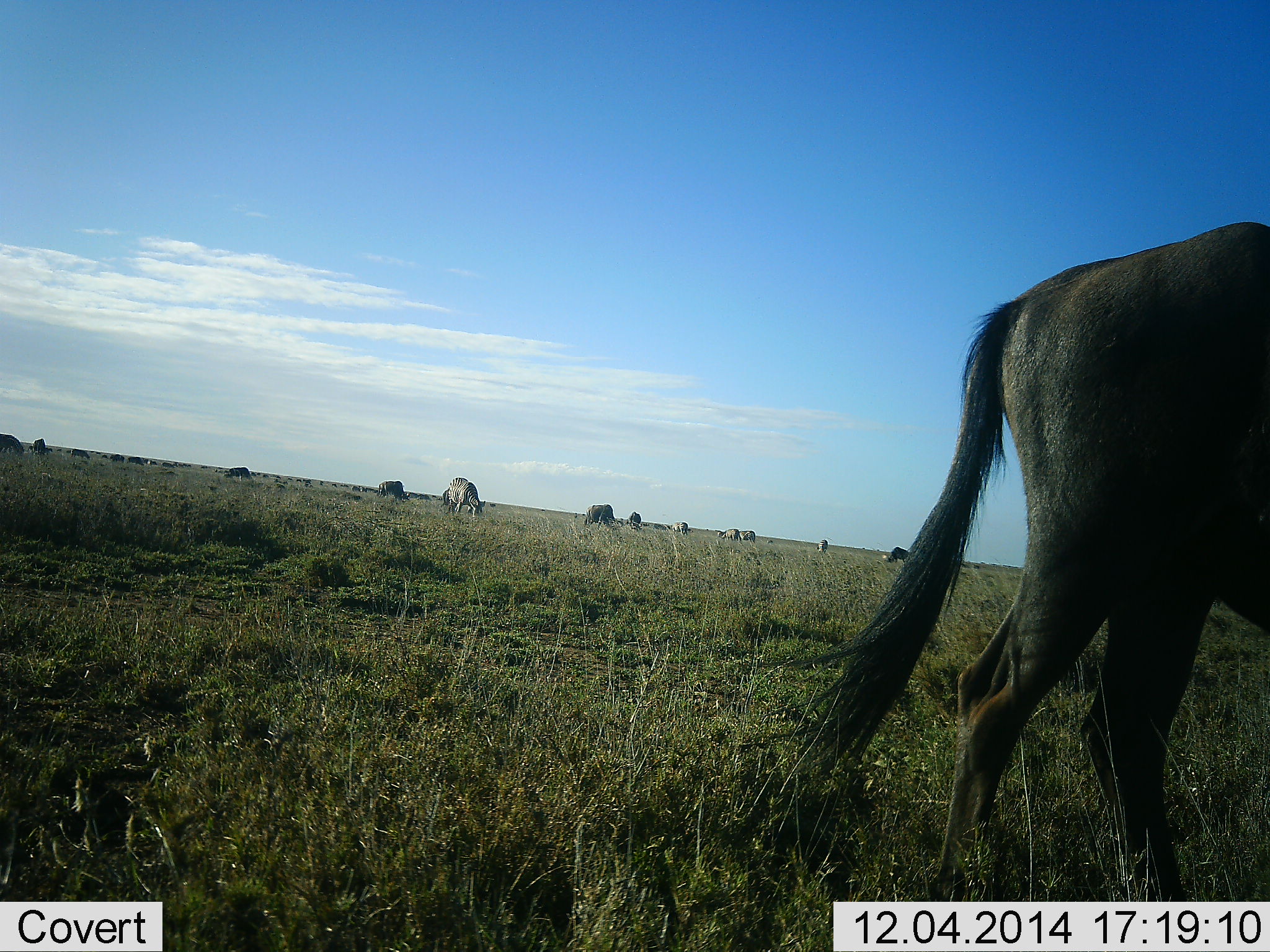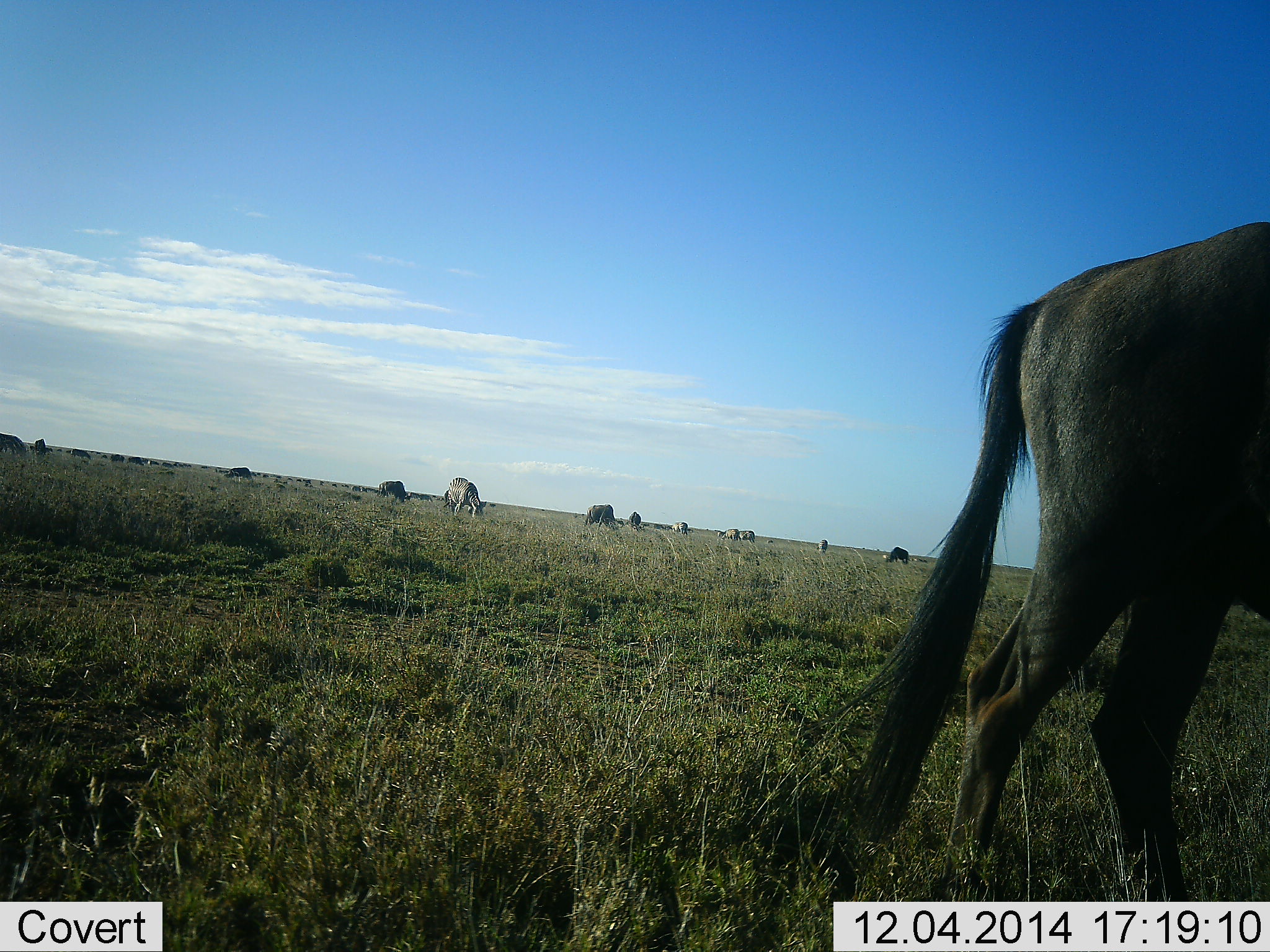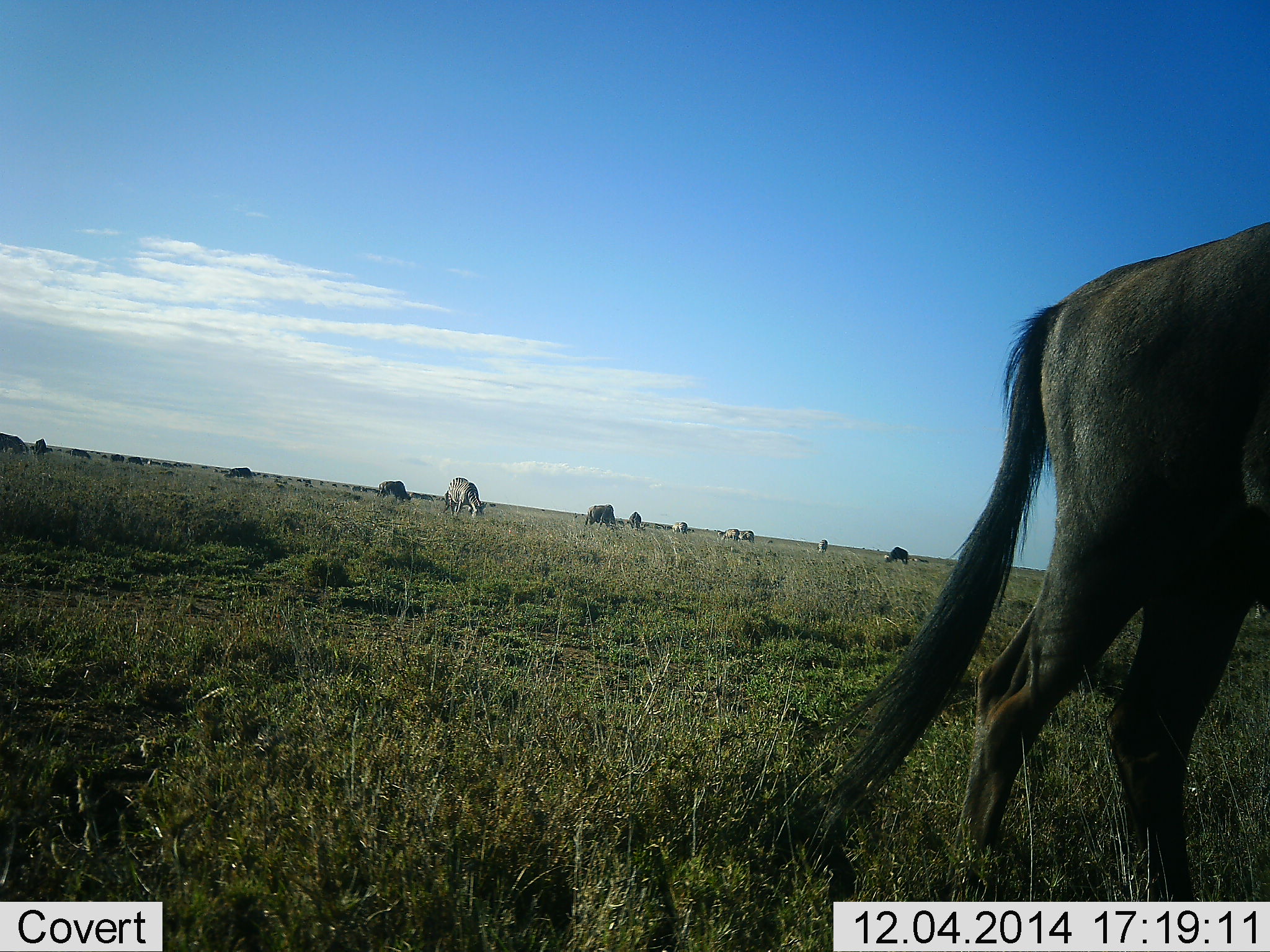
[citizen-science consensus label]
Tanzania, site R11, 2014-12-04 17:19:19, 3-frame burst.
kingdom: Animalia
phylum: Chordata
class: Mammalia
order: Artiodactyla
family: Bovidae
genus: Connochaetes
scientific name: Connochaetes taurinus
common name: blue wildebeest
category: wildebeest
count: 11-50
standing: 50%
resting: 0%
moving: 42%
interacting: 0%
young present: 0%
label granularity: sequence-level